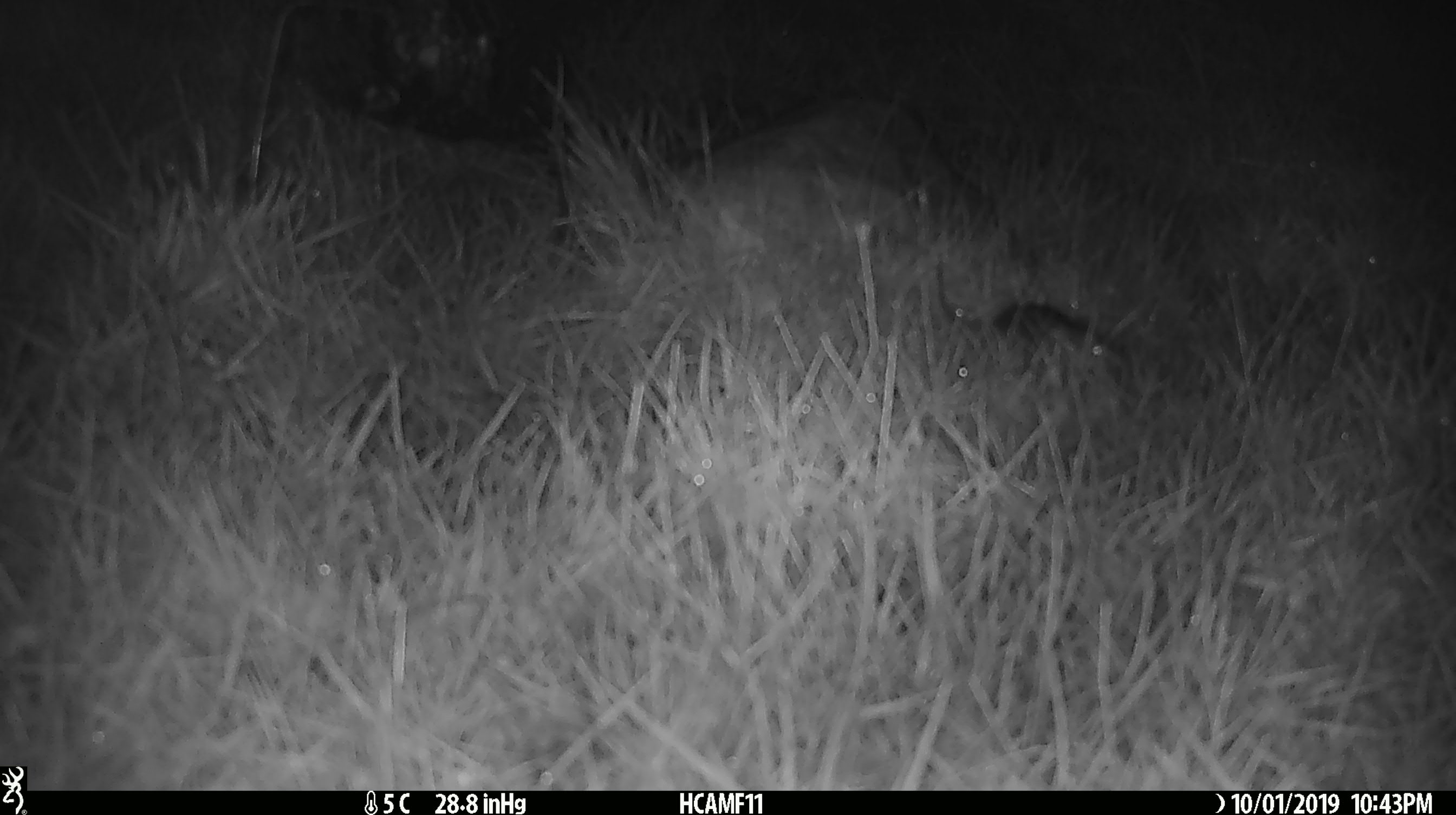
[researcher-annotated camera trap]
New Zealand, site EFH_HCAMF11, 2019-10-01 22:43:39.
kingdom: Animalia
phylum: Chordata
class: Mammalia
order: Rodentia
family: Muridae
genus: Mus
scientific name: Mus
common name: mouse